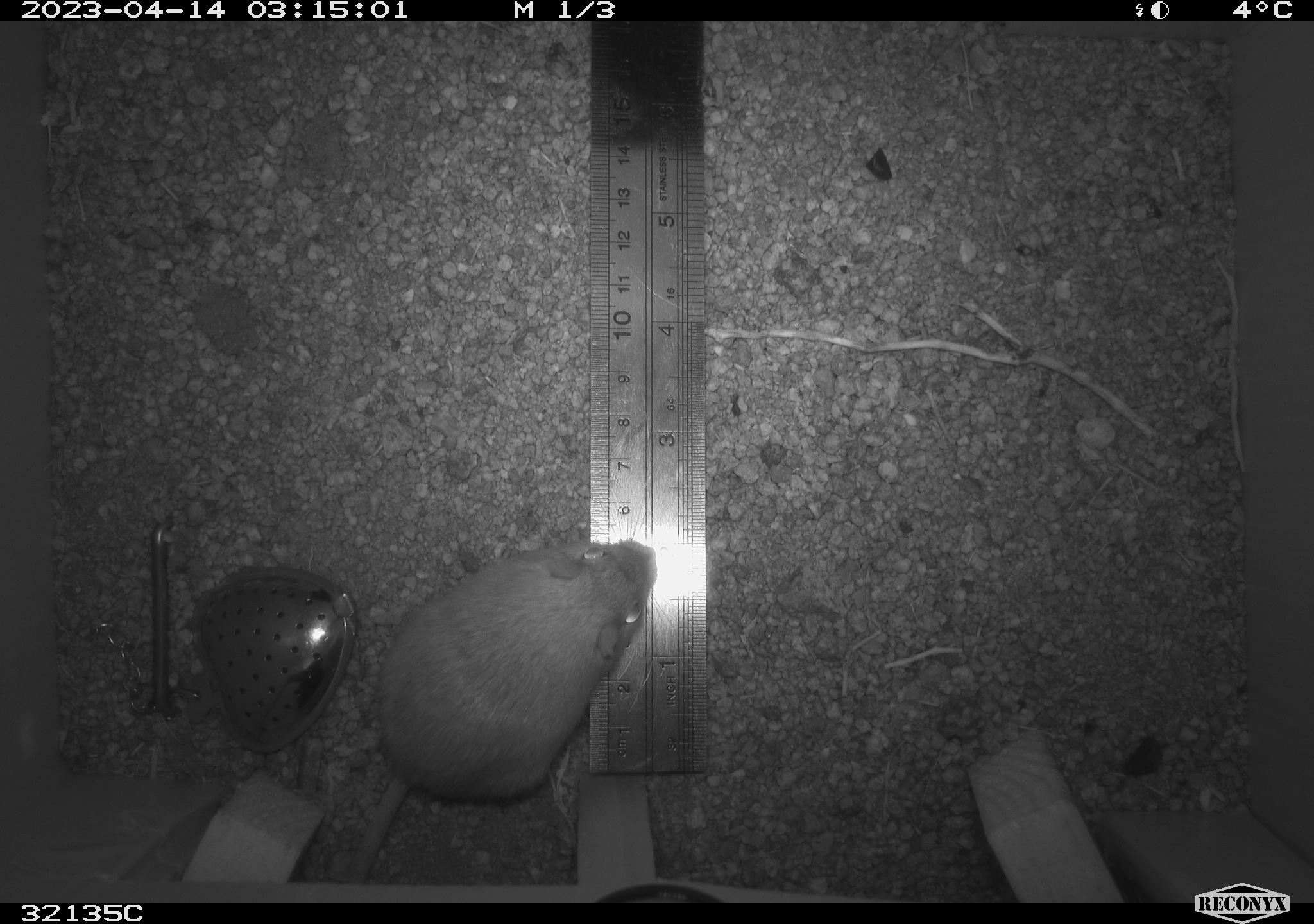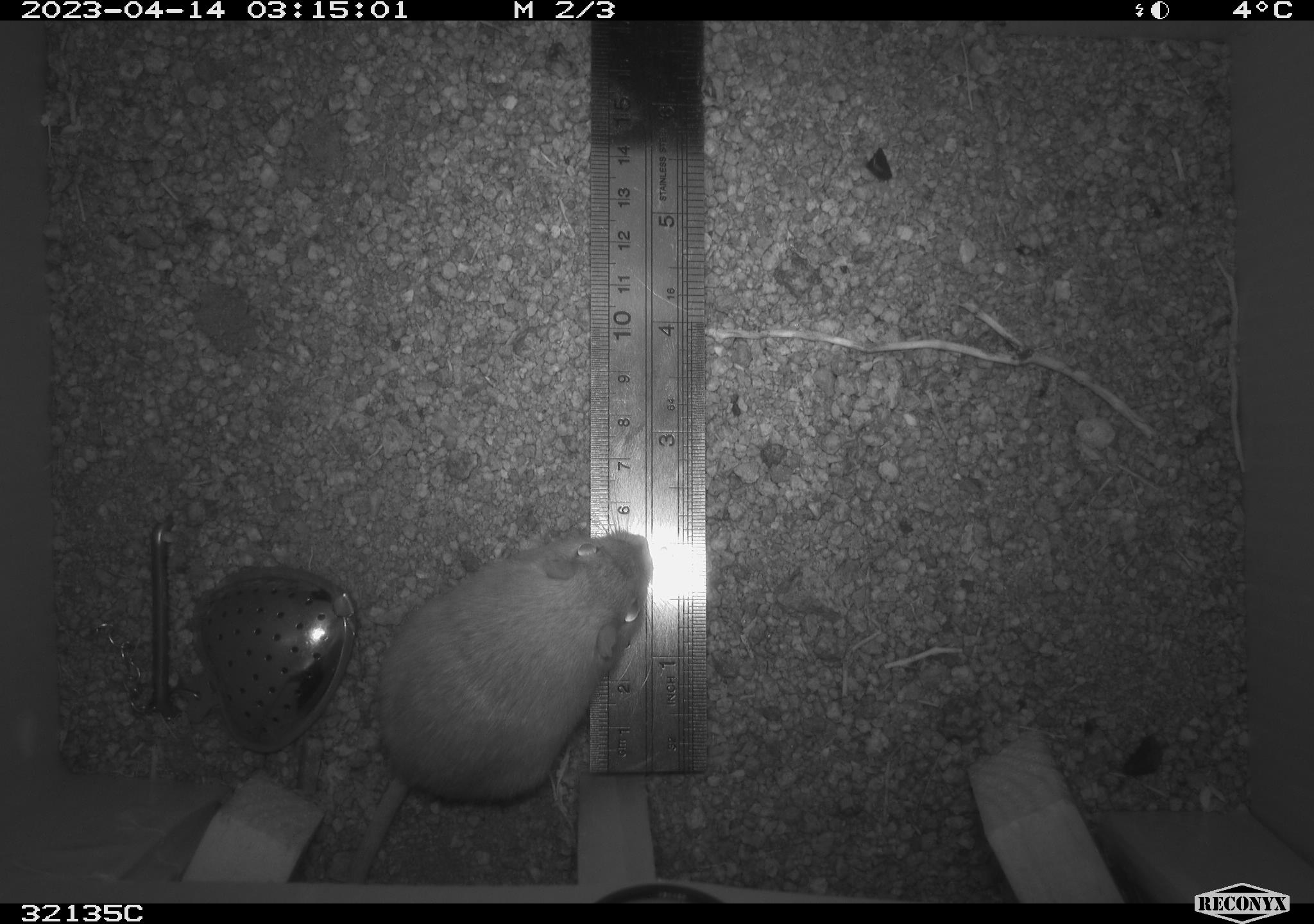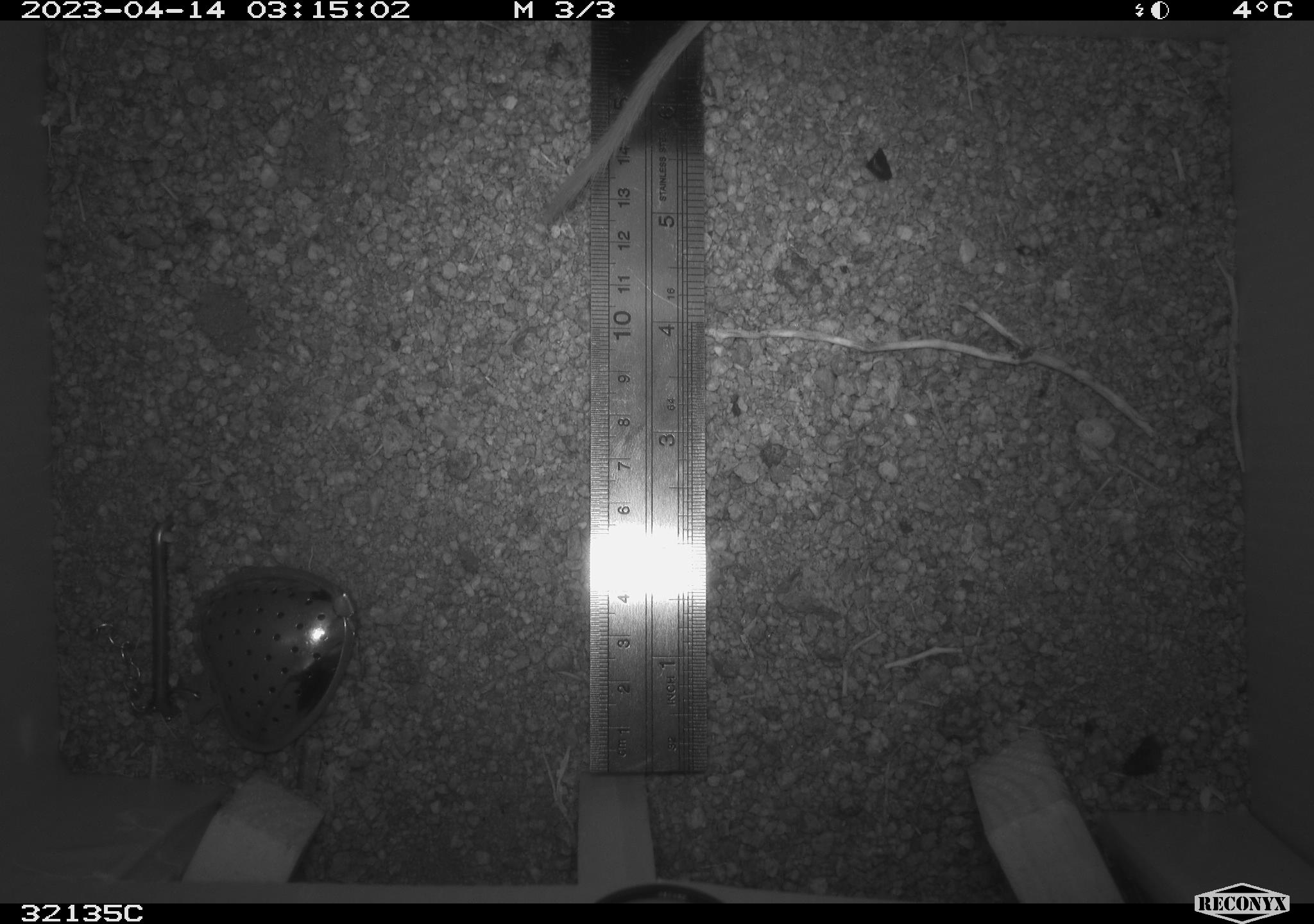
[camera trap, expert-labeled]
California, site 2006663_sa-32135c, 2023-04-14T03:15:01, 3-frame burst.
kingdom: Animalia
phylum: Chordata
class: Mammalia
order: Rodentia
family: Heteromyidae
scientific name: Heteromyidae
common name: kangaroo rats and pocket mice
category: heteromyidae family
Heteromyidae family (kangaroo rats and pocket mice) (Heteromyidae).